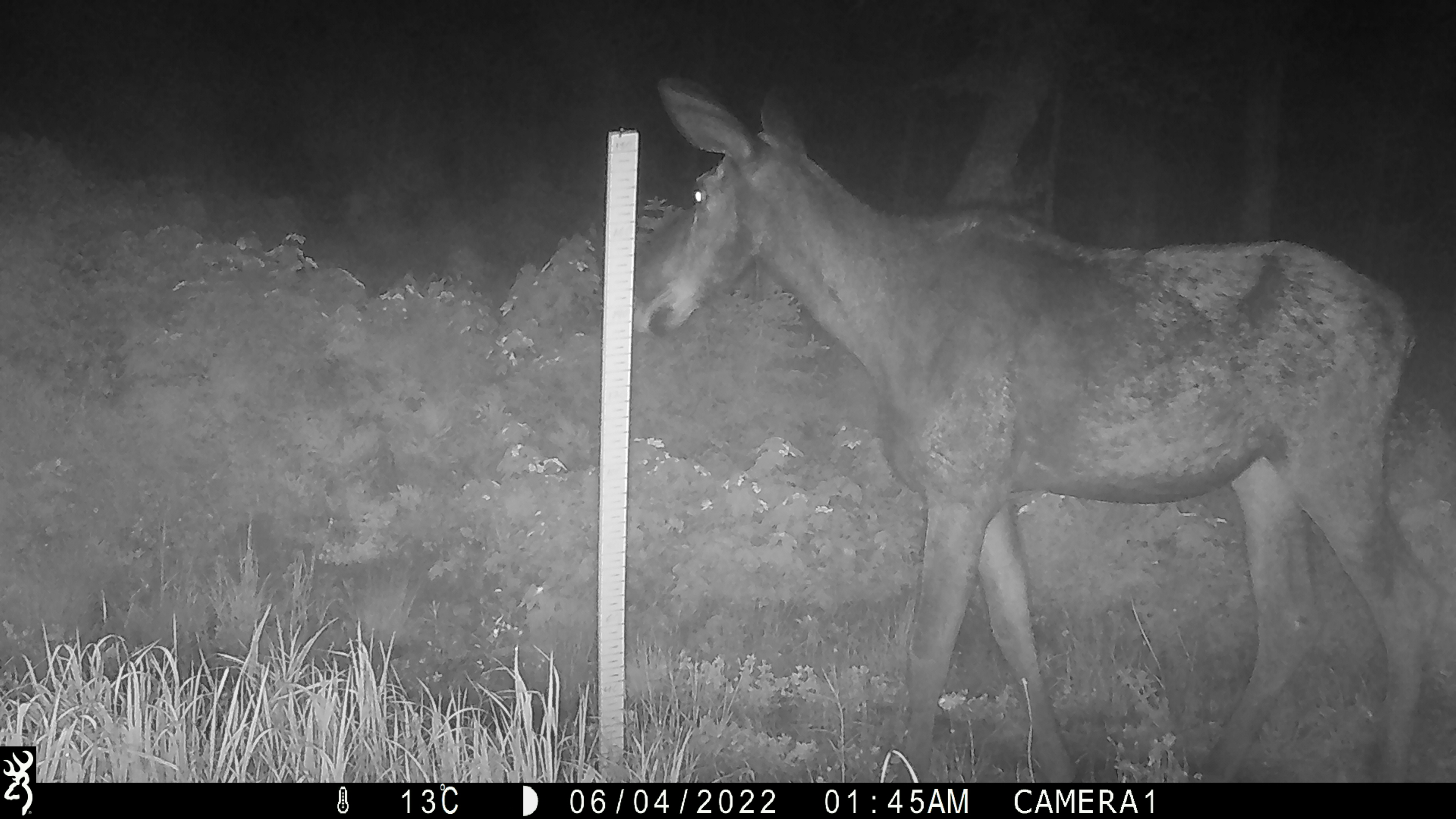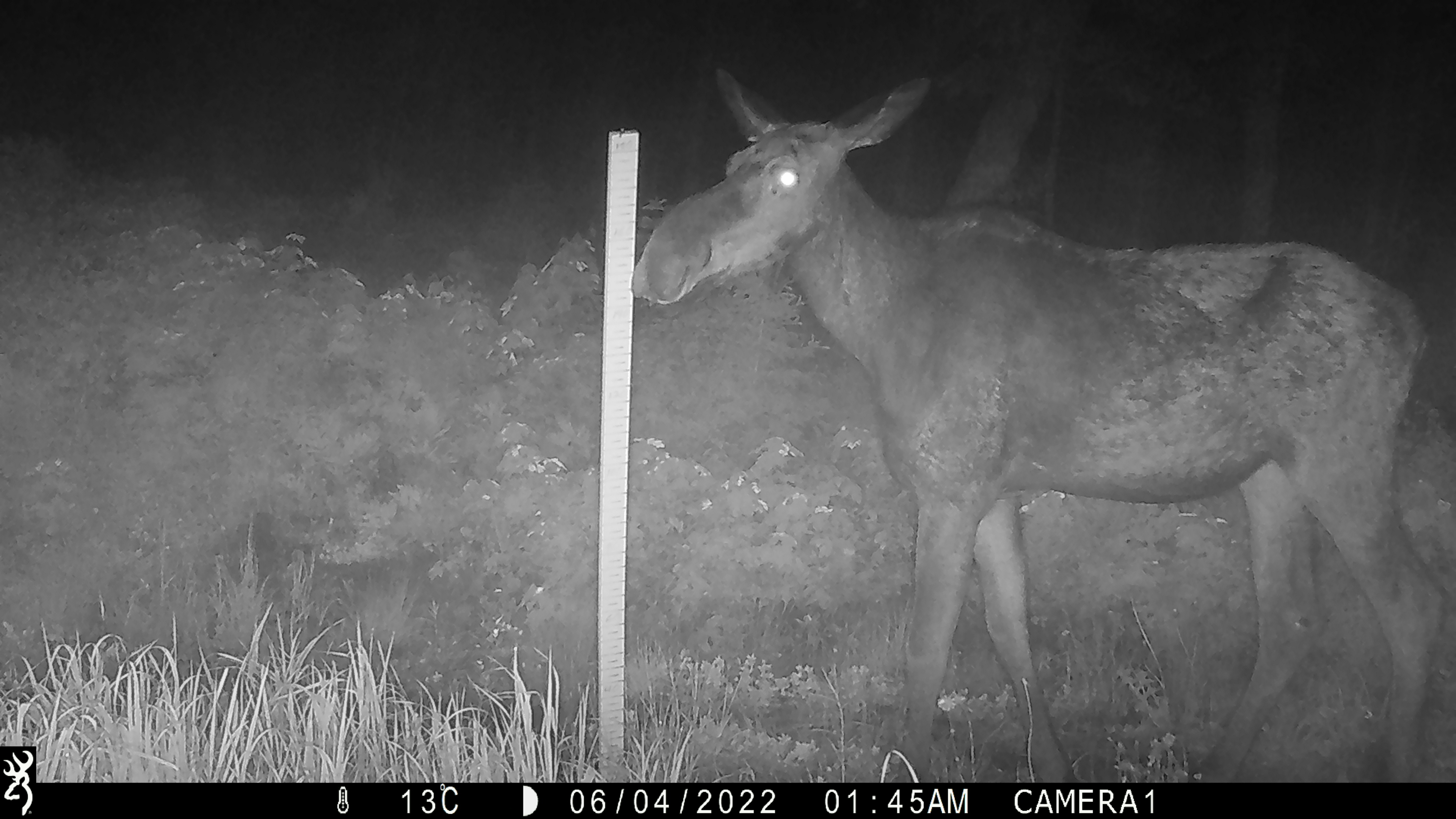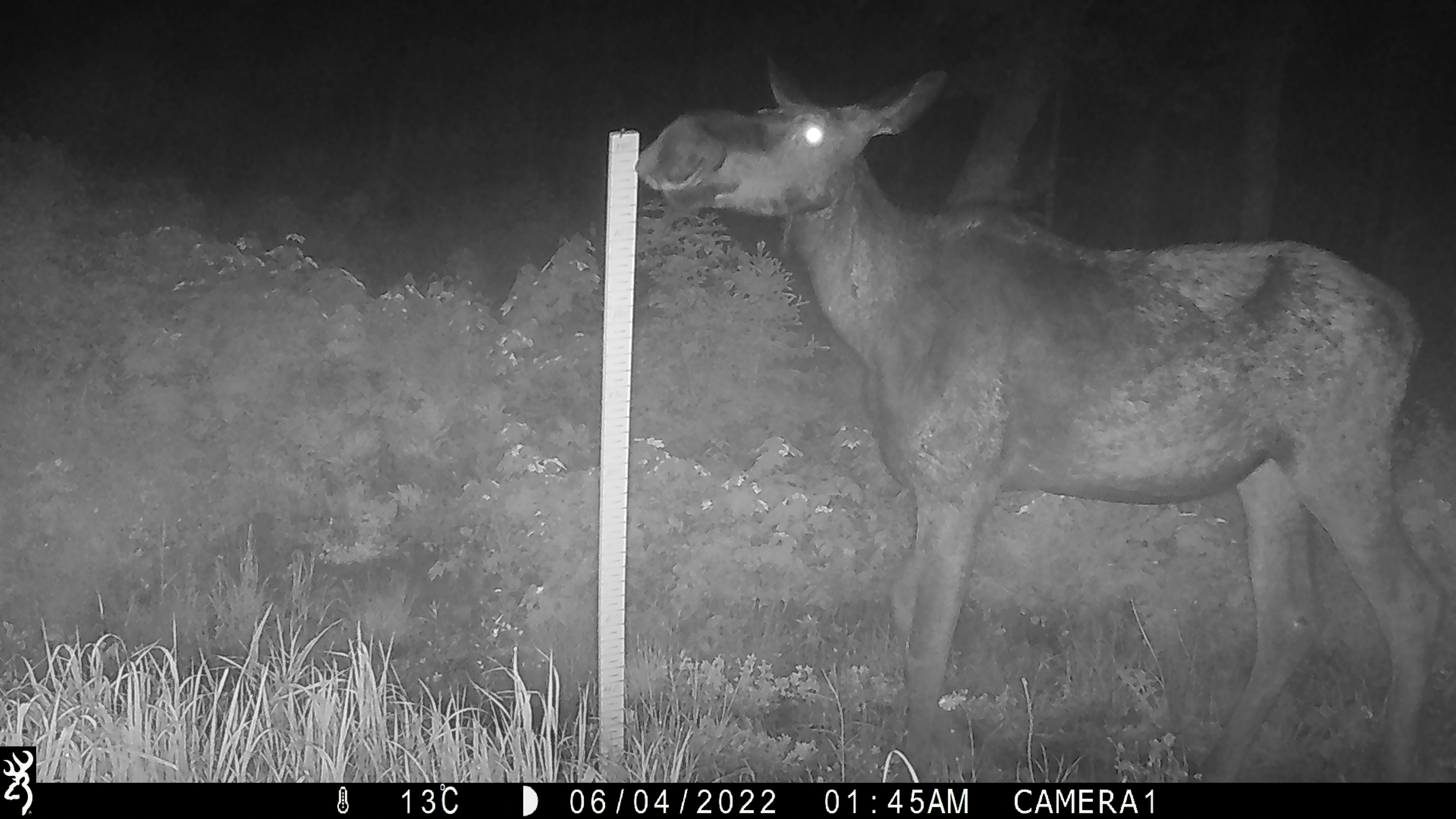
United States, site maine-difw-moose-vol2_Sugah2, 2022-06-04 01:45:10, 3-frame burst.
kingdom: Animalia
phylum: Chordata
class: Mammalia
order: Artiodactyla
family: Cervidae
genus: Alces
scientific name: Alces alces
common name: moose